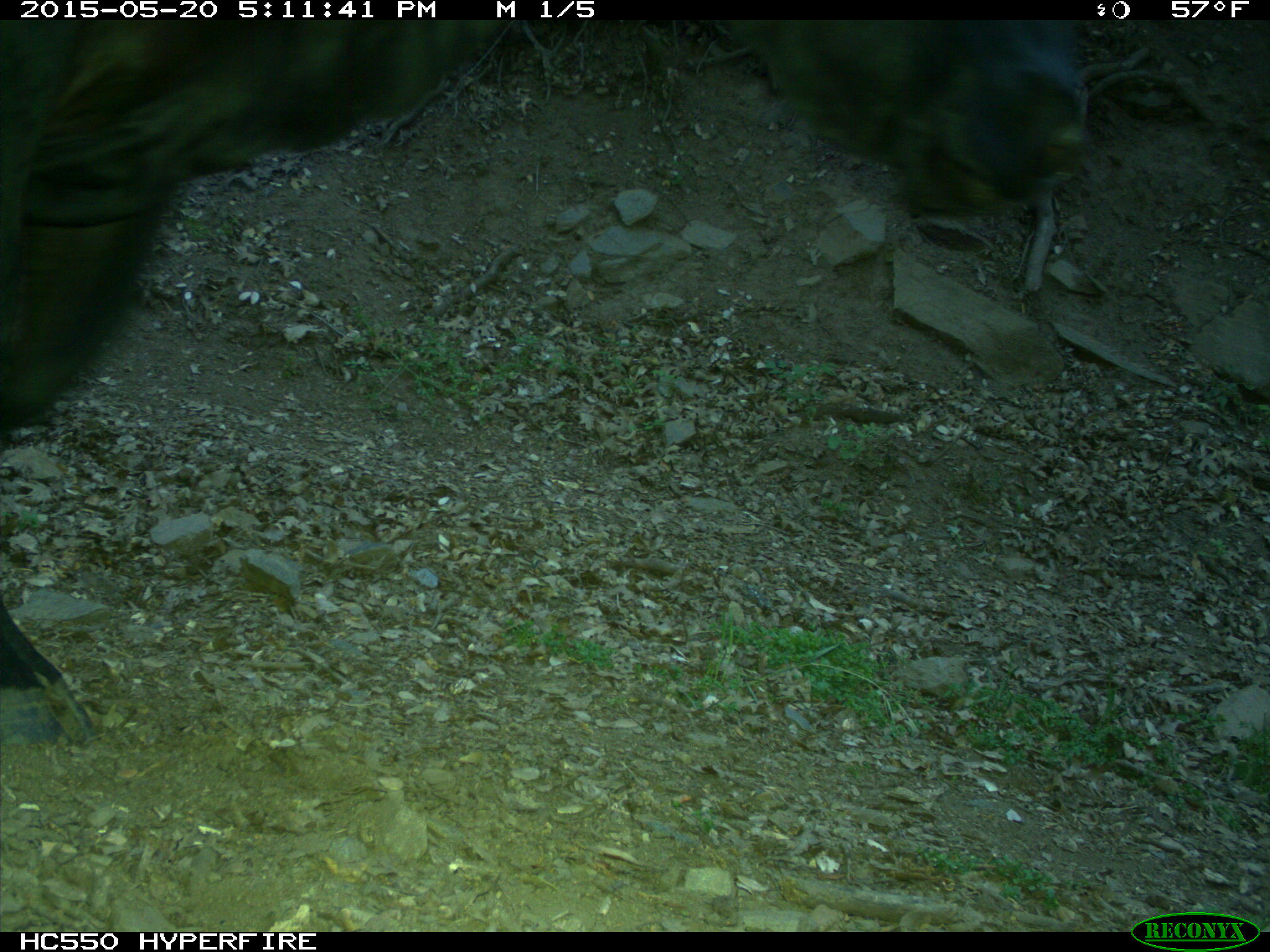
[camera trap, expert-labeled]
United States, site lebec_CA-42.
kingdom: Animalia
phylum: Chordata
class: Mammalia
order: Artiodactyla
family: Bovidae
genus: Bos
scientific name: Bos taurus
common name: domestic cow